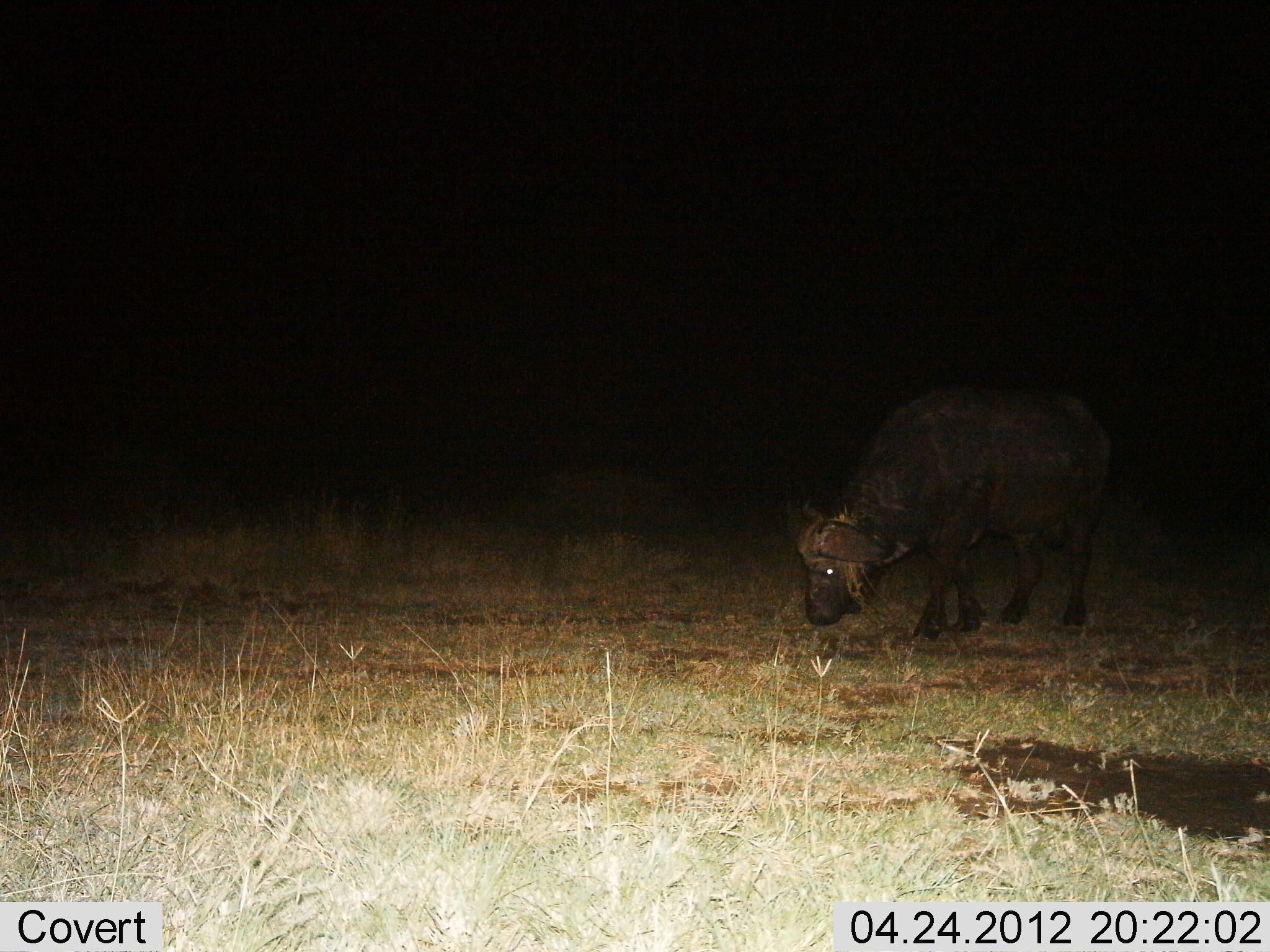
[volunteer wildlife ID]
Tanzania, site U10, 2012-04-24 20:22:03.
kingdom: Animalia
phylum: Chordata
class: Mammalia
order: Artiodactyla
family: Bovidae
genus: Syncerus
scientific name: Syncerus caffer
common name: cape buffalo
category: buffalo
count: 1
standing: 44%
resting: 0%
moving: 0%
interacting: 0%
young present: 0%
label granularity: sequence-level